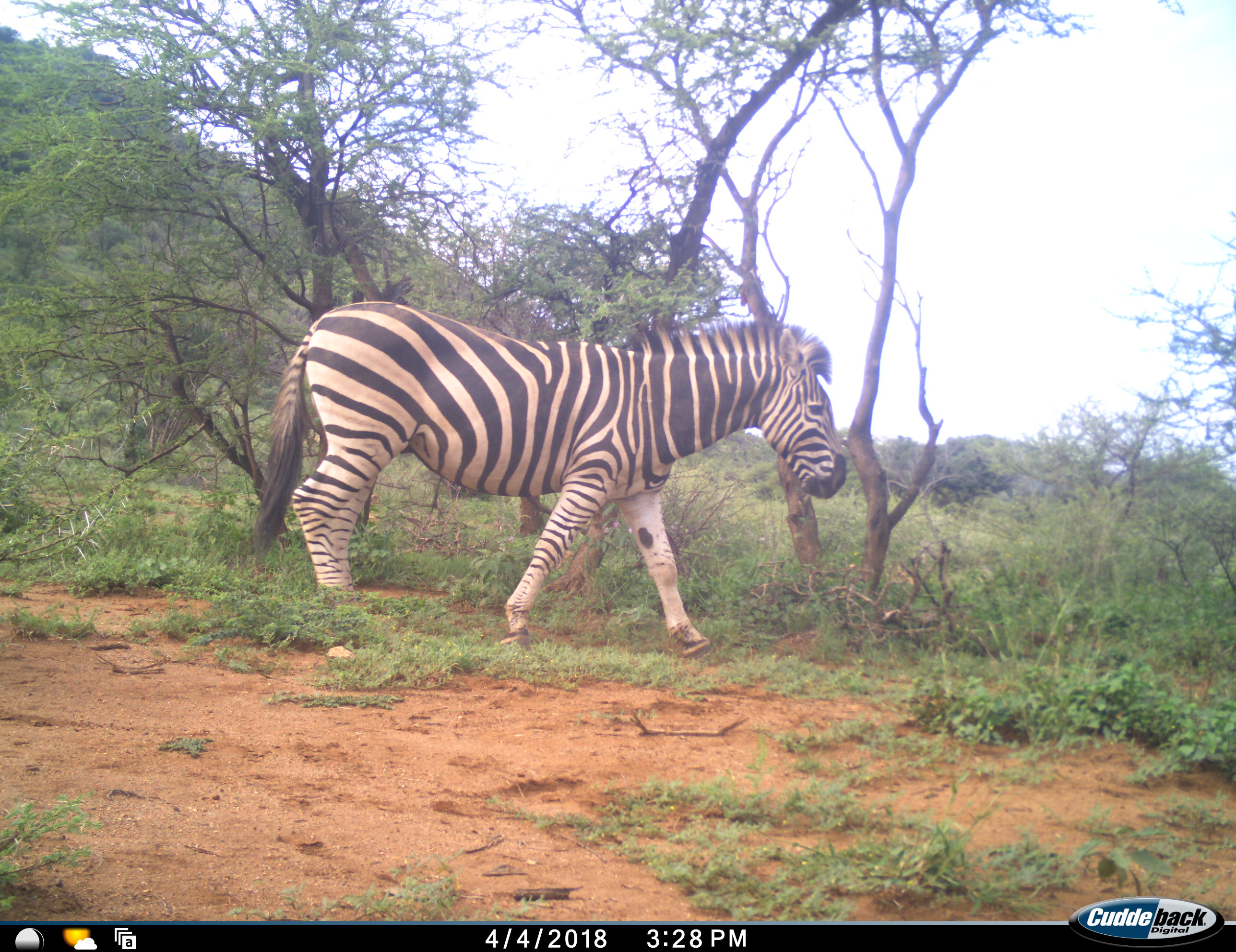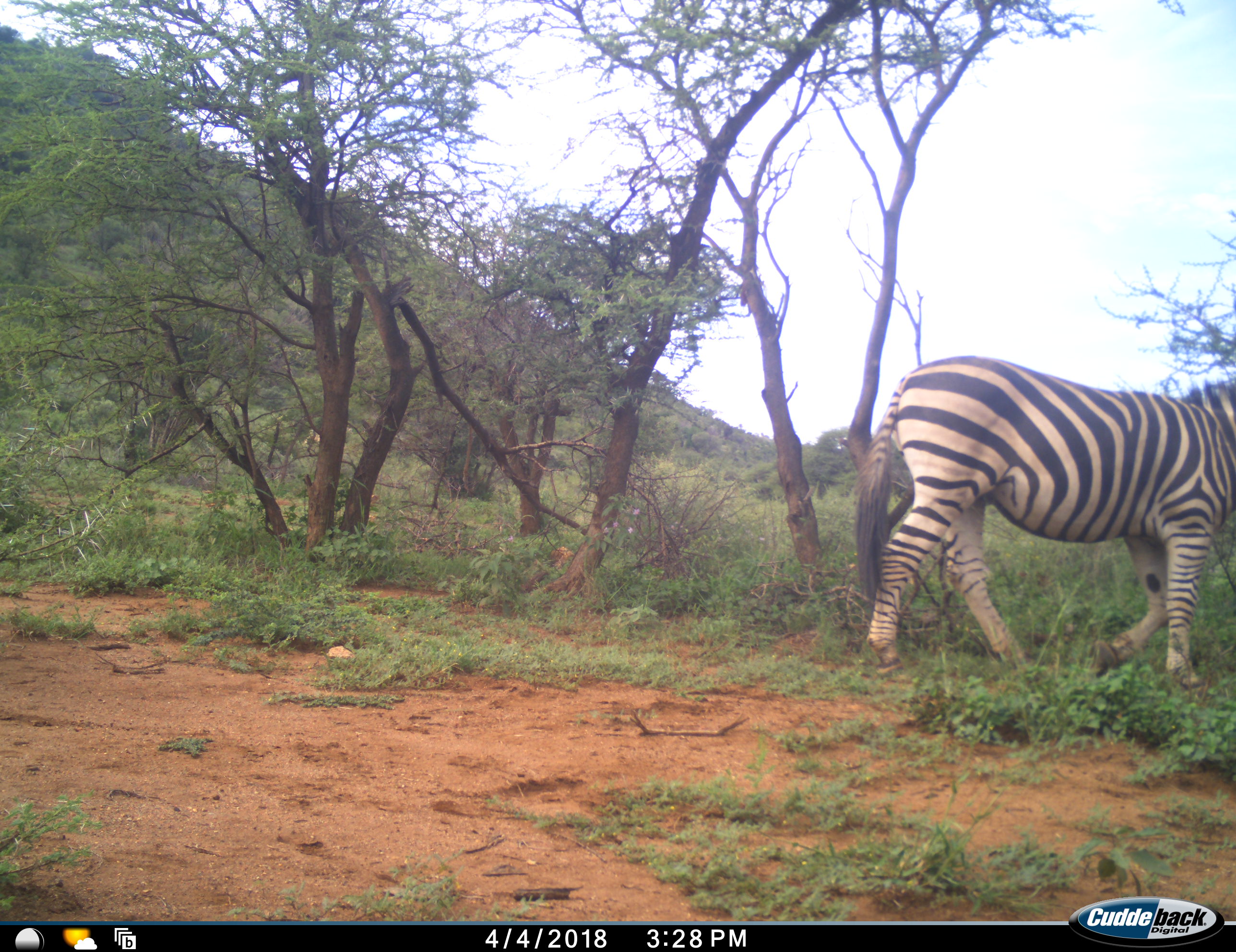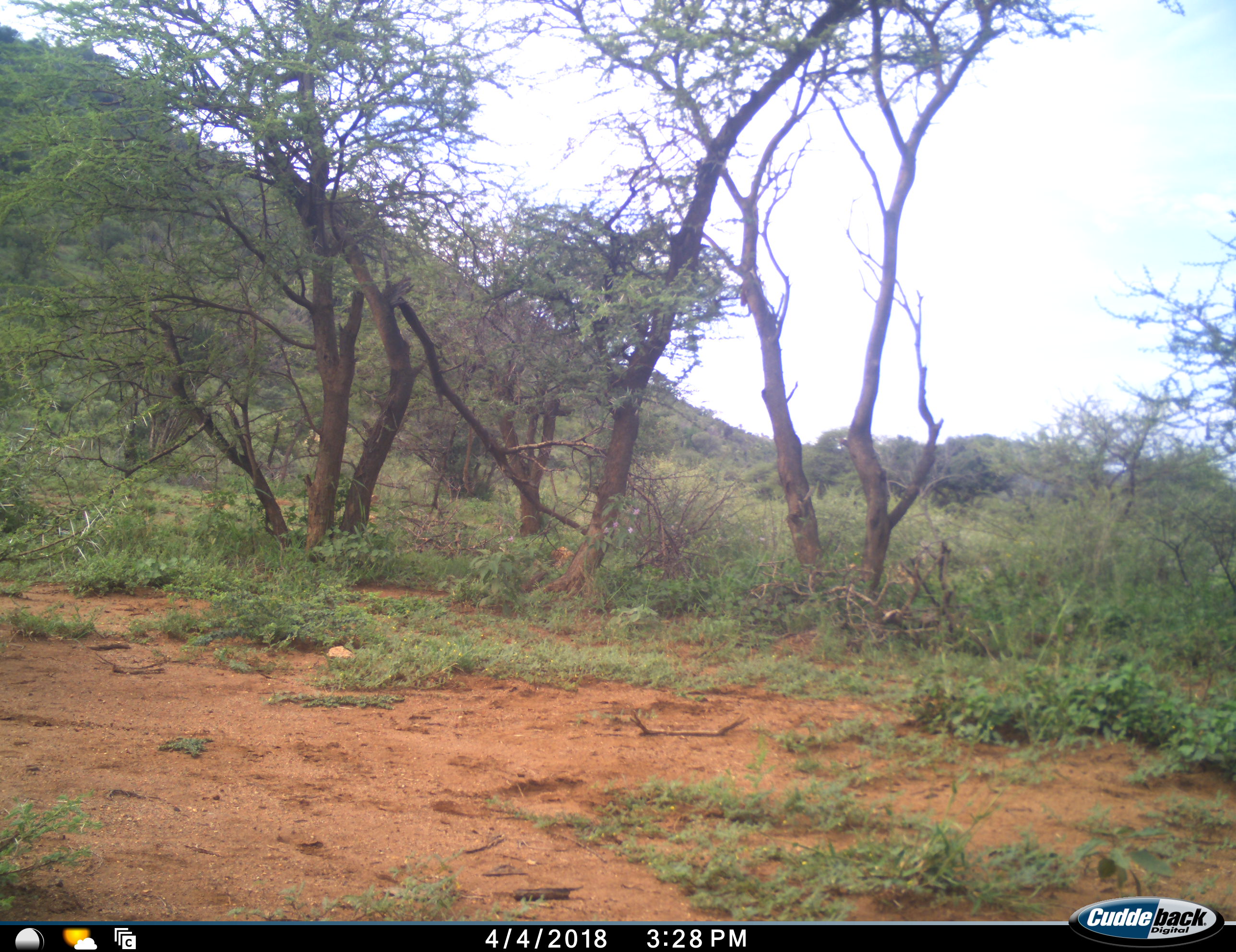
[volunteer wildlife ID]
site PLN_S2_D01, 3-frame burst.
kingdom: Animalia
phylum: Chordata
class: Mammalia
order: Perissodactyla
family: Equidae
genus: Equus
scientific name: Equus quagga burchellii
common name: burchell's zebra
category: zebraburchells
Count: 1.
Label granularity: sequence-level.